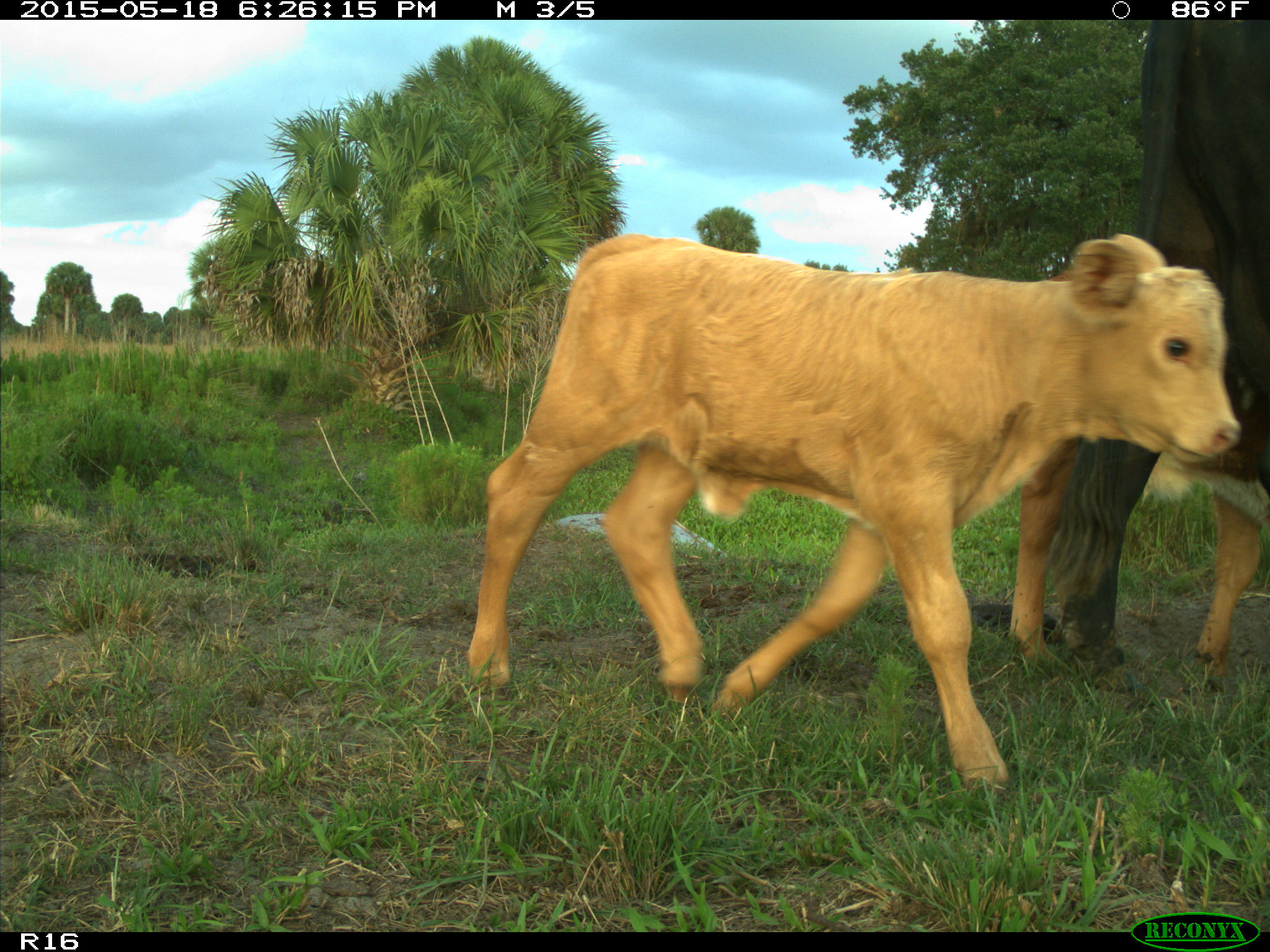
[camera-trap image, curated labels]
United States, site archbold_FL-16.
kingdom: Animalia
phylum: Chordata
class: Mammalia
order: Artiodactyla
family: Bovidae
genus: Bos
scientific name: Bos taurus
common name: domestic cow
Bos taurus (domestic cow).